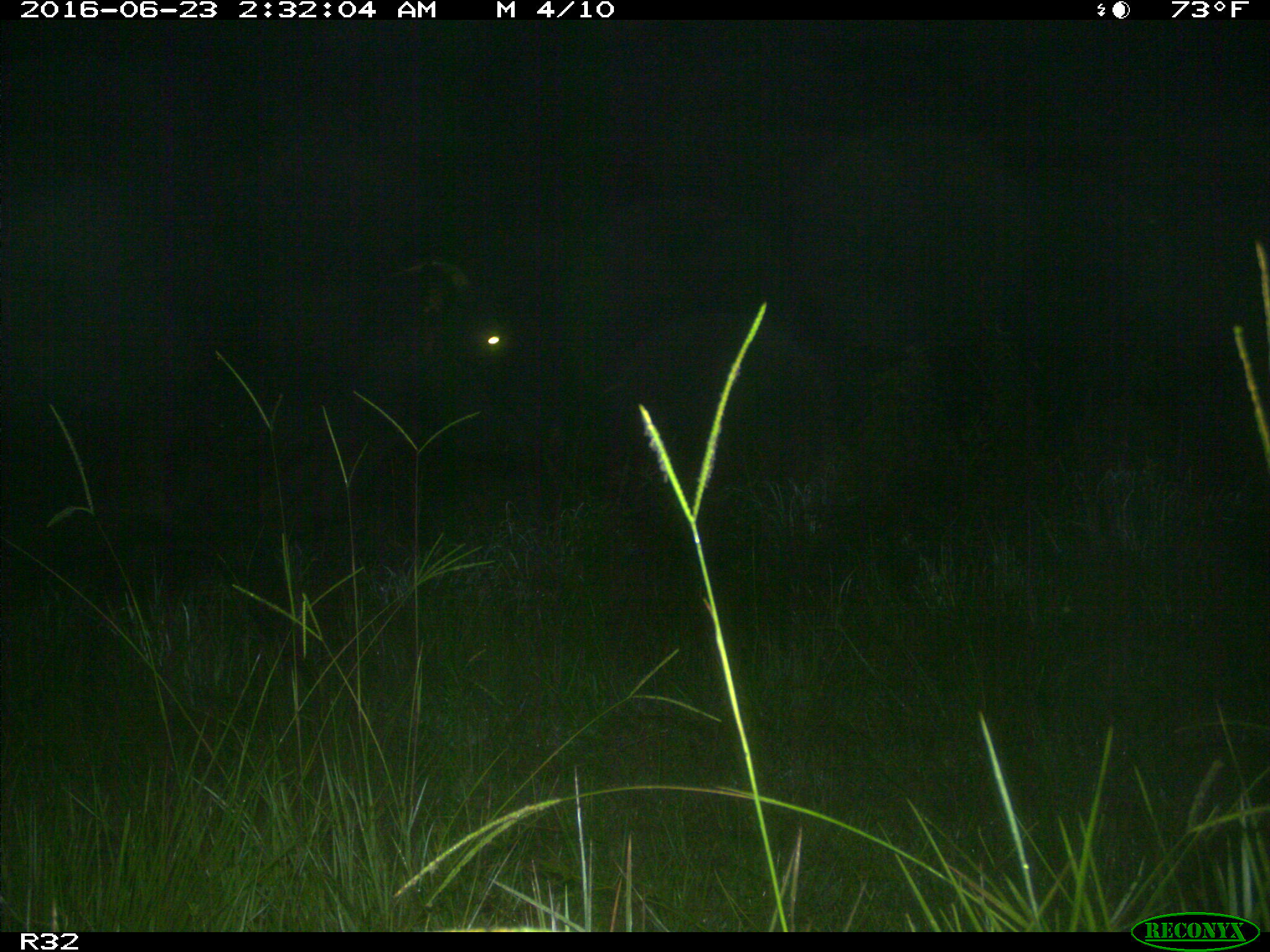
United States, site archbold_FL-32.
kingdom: Animalia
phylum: Chordata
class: Mammalia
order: Artiodactyla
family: Bovidae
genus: Bos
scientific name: Bos taurus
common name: domestic cow